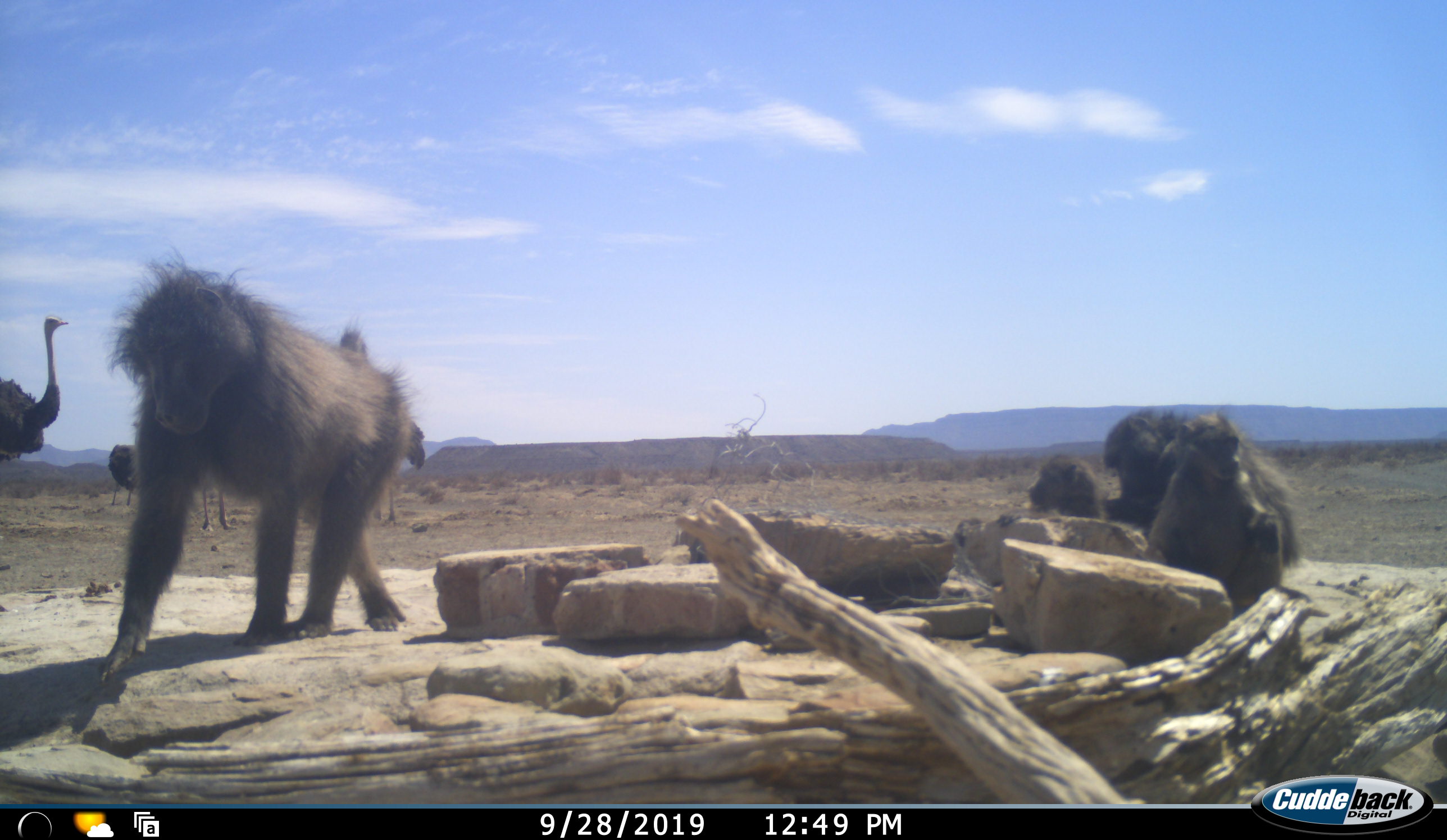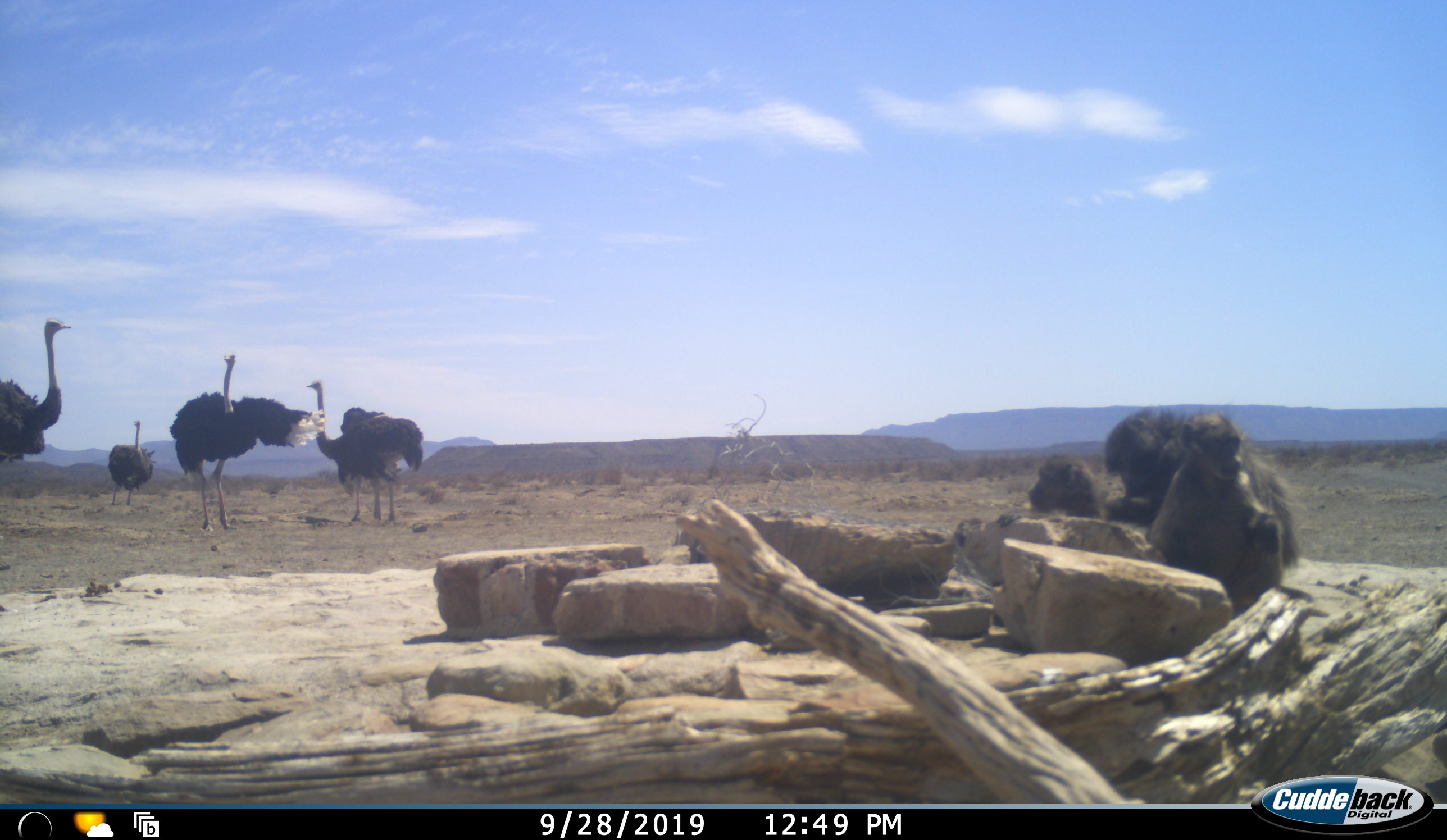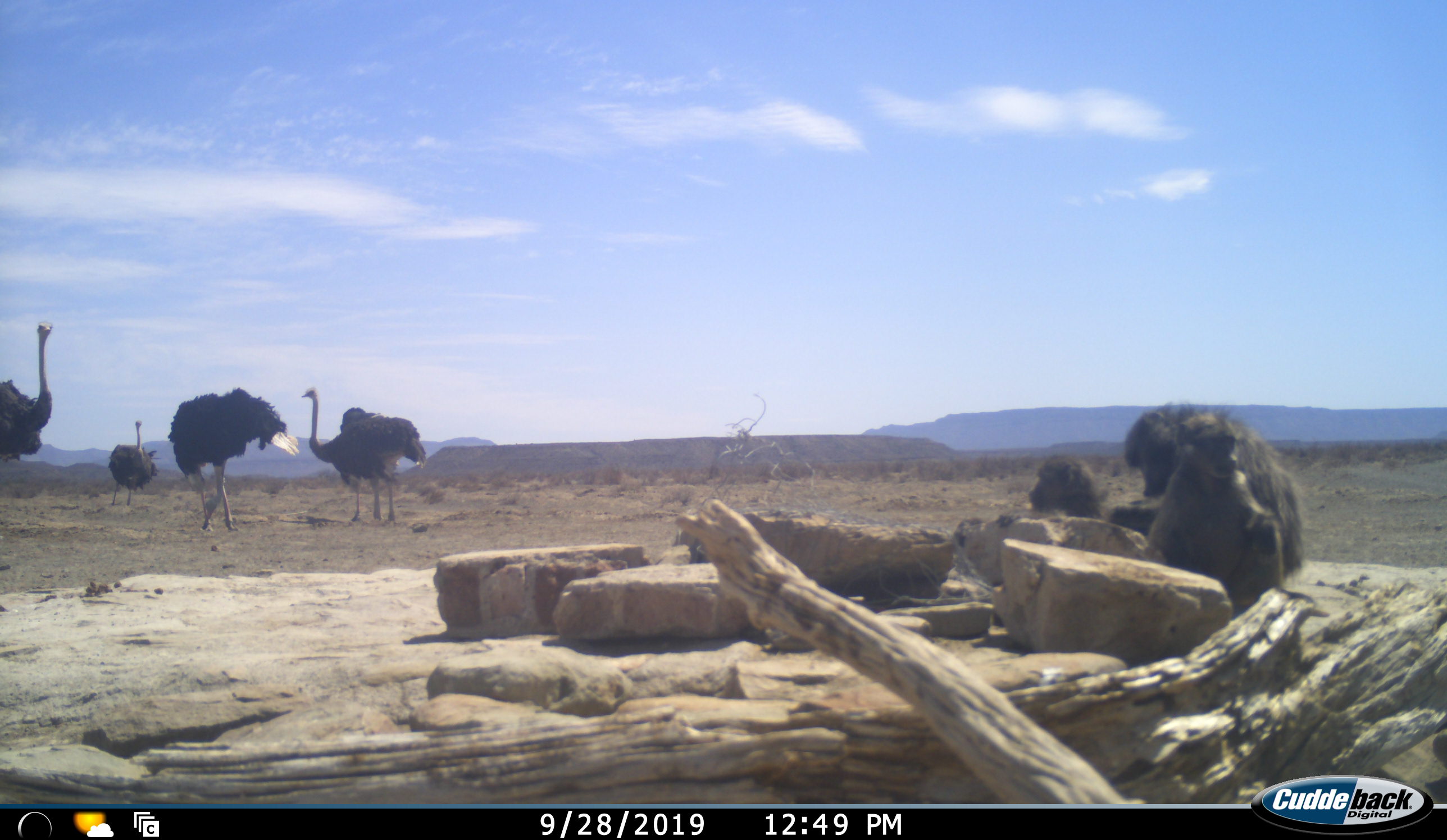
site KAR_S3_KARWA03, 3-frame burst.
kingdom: Animalia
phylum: Chordata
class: Mammalia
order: Primates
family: Cercopithecidae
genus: Papio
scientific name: Papio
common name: baboon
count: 4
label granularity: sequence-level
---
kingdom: Animalia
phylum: Chordata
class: Aves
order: Struthioniformes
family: Struthionidae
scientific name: Struthionidae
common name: ostrich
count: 4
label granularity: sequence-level